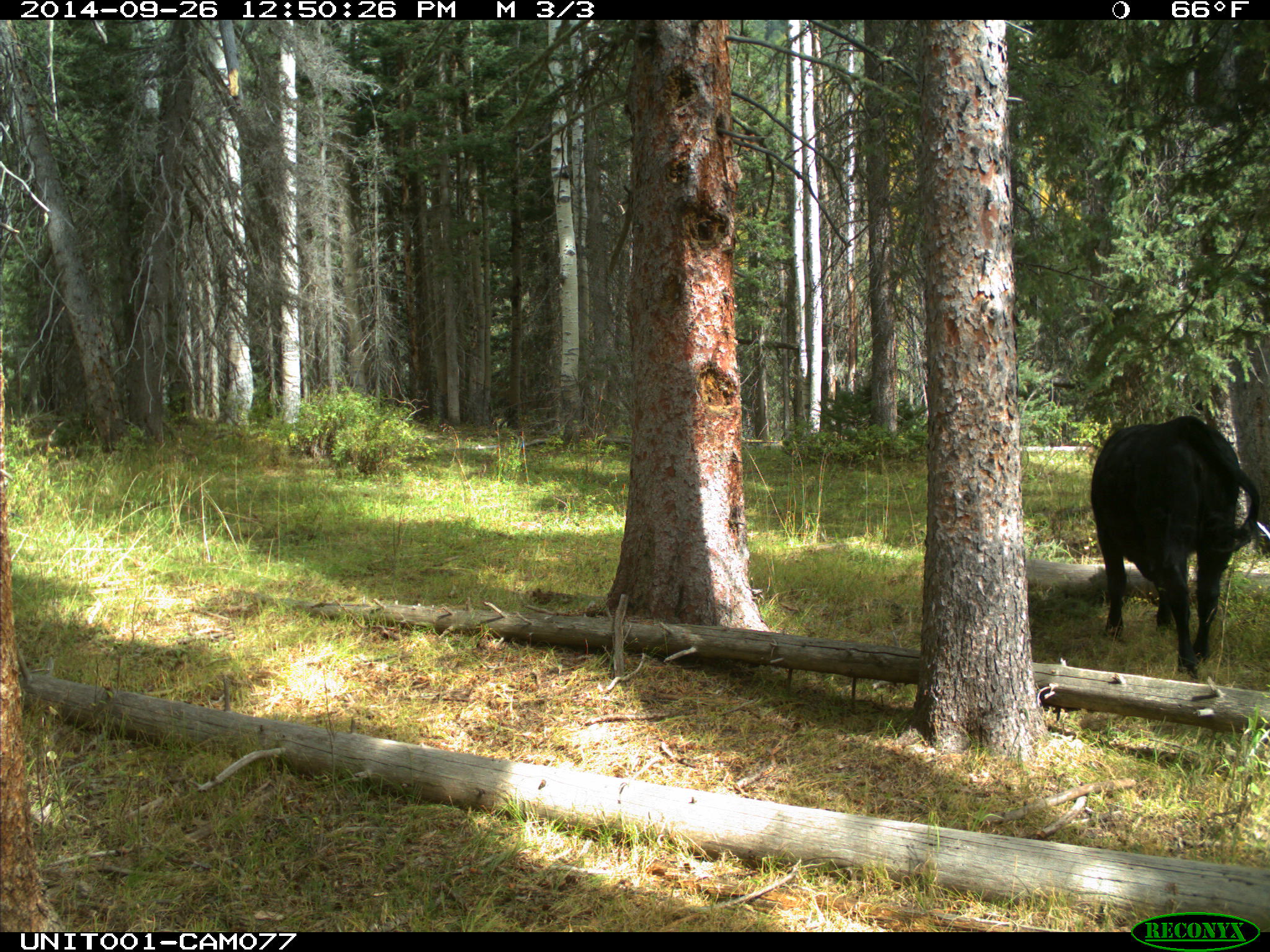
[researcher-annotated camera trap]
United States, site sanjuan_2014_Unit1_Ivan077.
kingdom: Animalia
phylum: Chordata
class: Mammalia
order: Artiodactyla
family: Bovidae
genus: Bos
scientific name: Bos taurus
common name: domestic cow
Bos taurus (domestic cow).